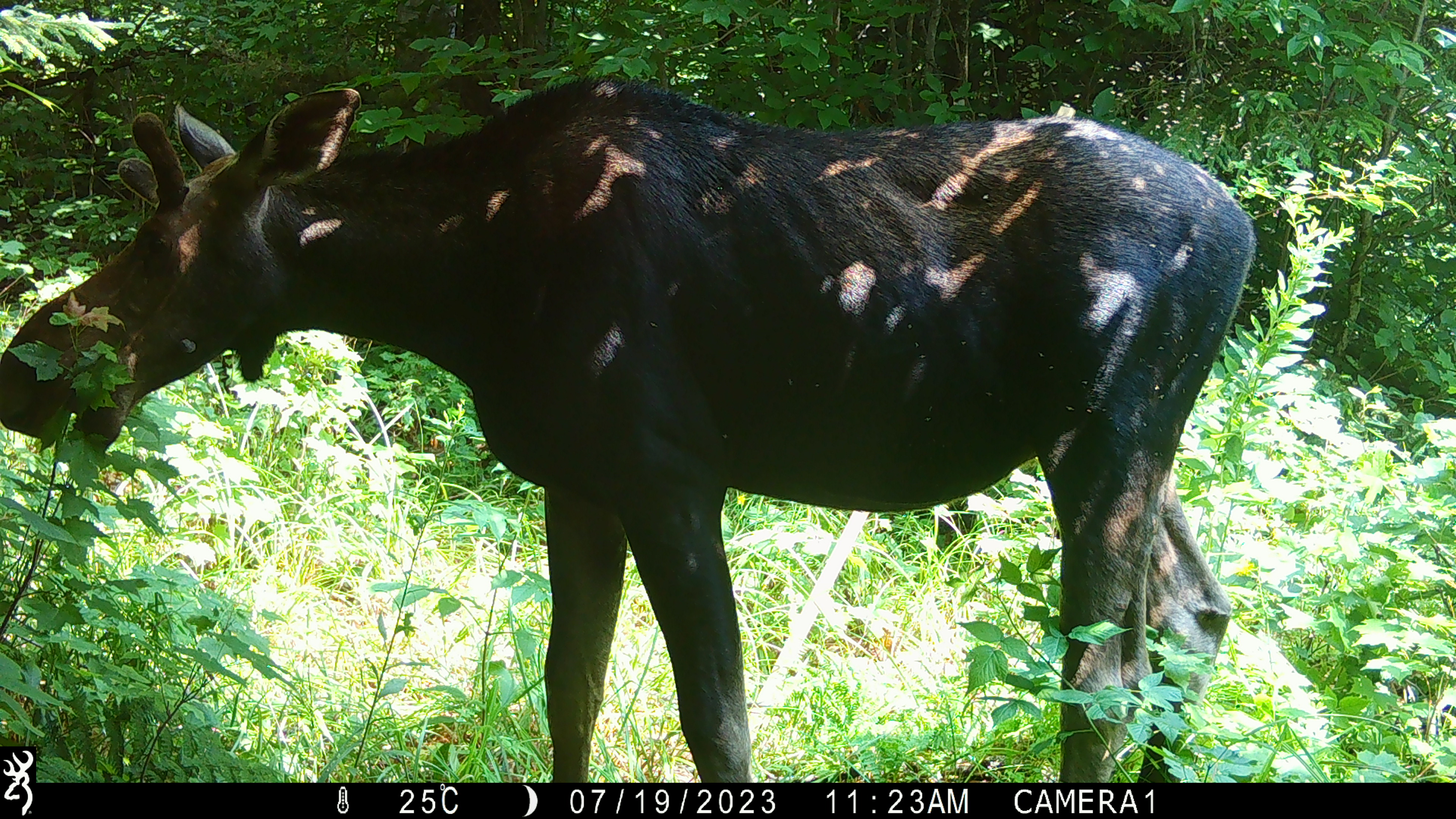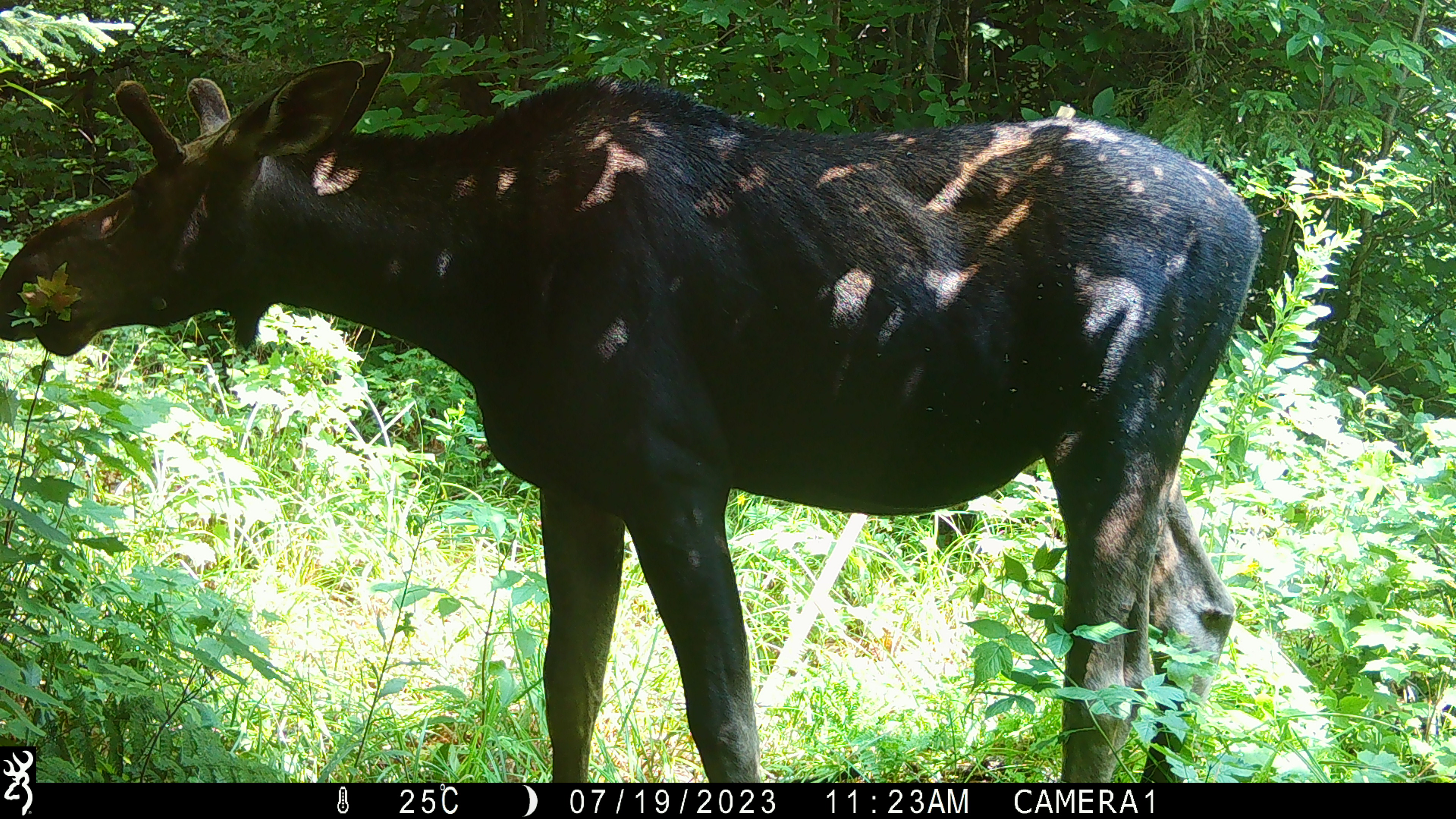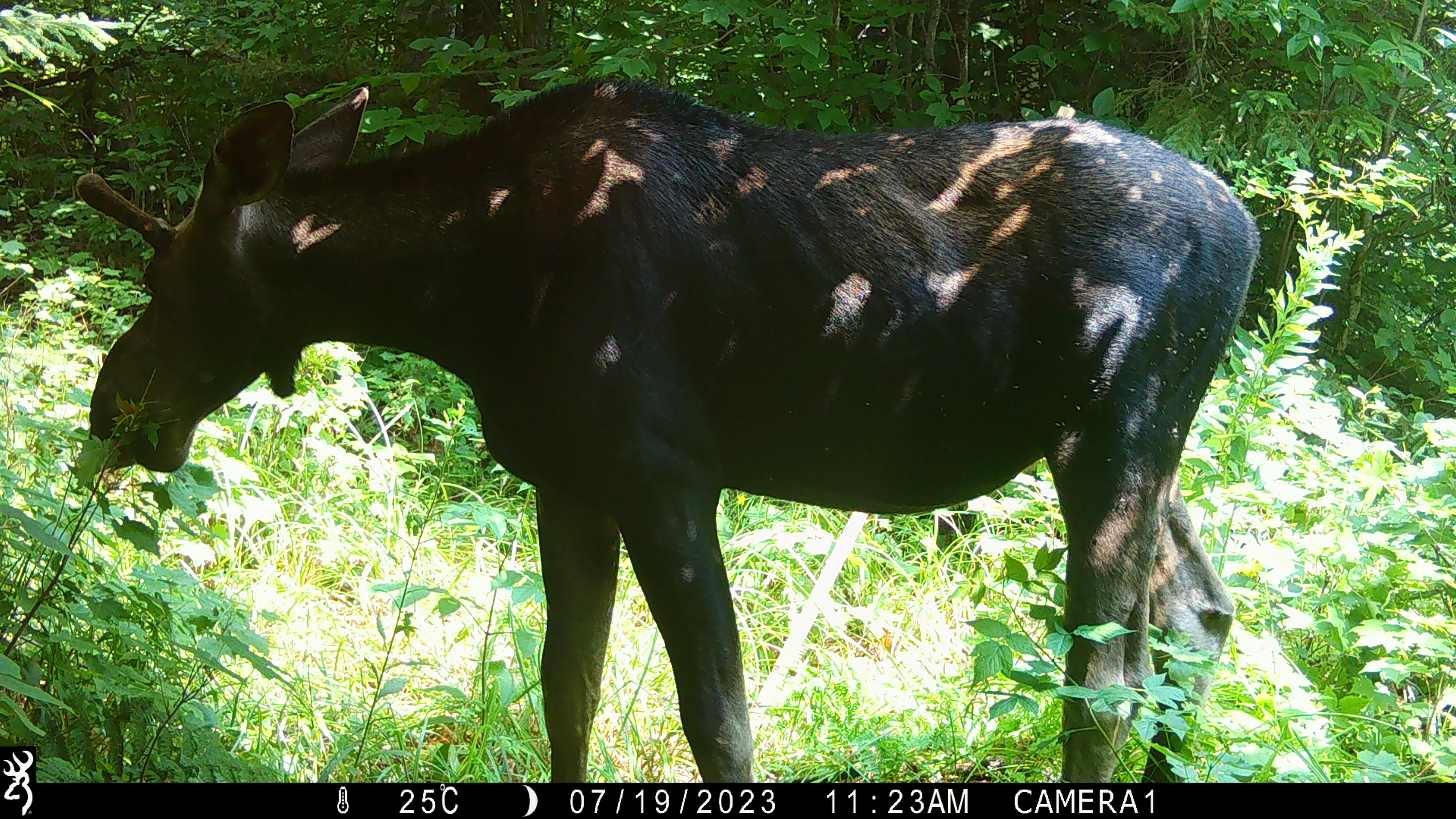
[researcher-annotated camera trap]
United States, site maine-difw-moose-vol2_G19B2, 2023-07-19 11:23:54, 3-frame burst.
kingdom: Animalia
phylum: Chordata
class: Mammalia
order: Artiodactyla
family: Cervidae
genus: Alces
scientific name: Alces alces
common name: moose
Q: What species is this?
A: Moose (Alces alces).